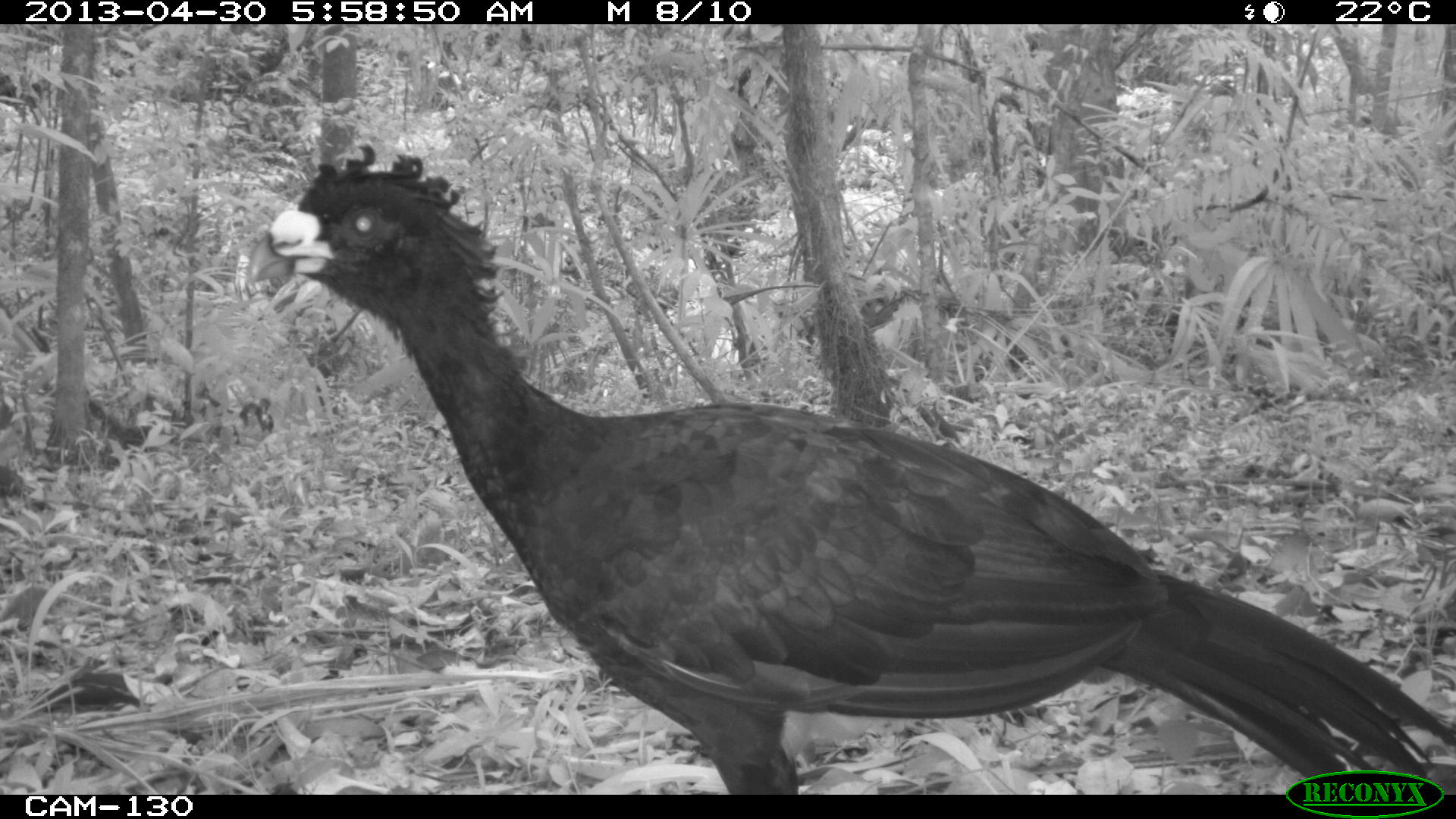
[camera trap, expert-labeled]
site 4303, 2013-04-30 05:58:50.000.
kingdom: Animalia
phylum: Chordata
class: Aves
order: Galliformes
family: Cracidae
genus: Crax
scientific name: Crax rubra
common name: great curassow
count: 2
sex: male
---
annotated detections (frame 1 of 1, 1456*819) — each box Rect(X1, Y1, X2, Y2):
crax rubra: Rect(242, 137, 1456, 792)